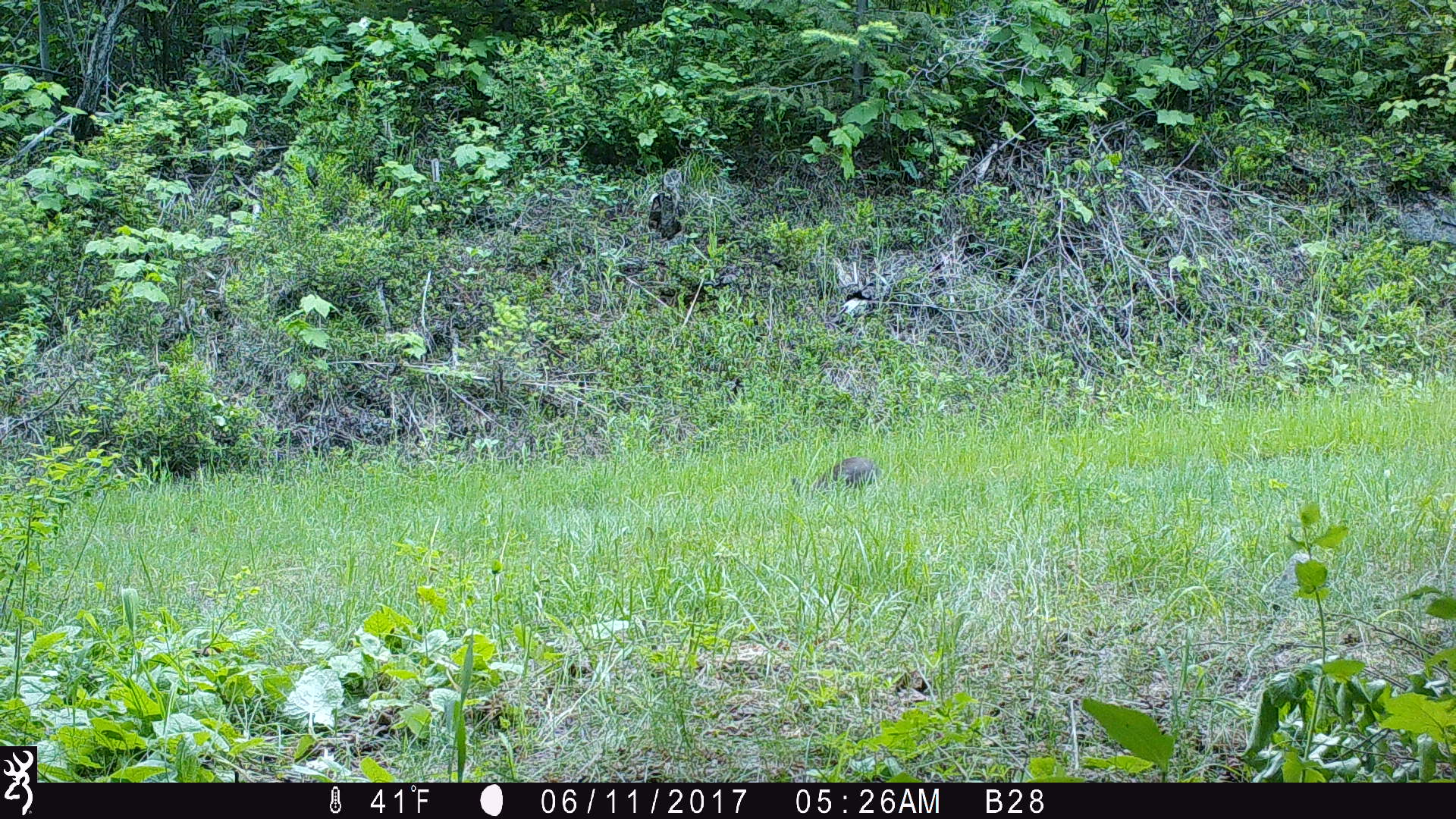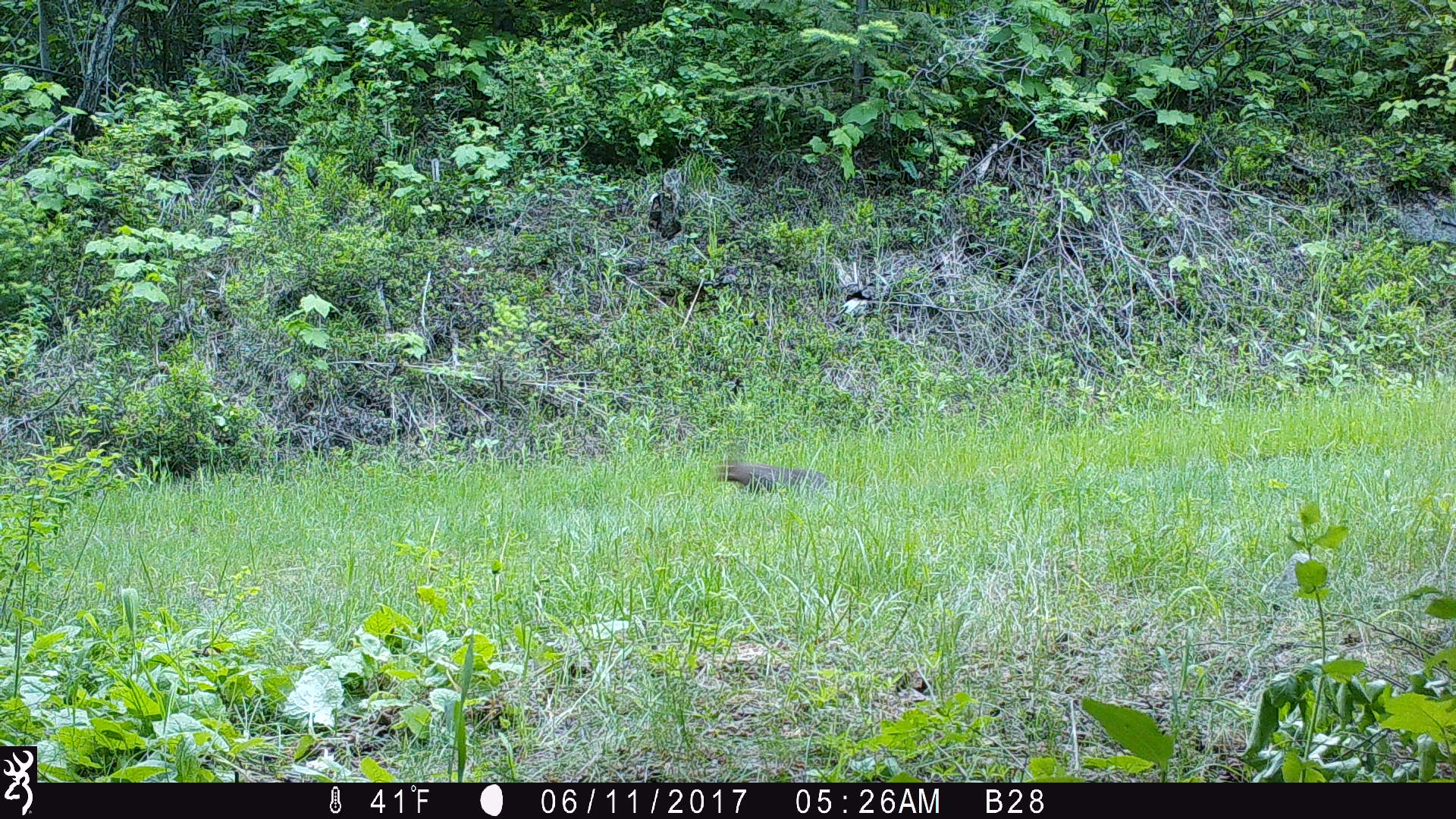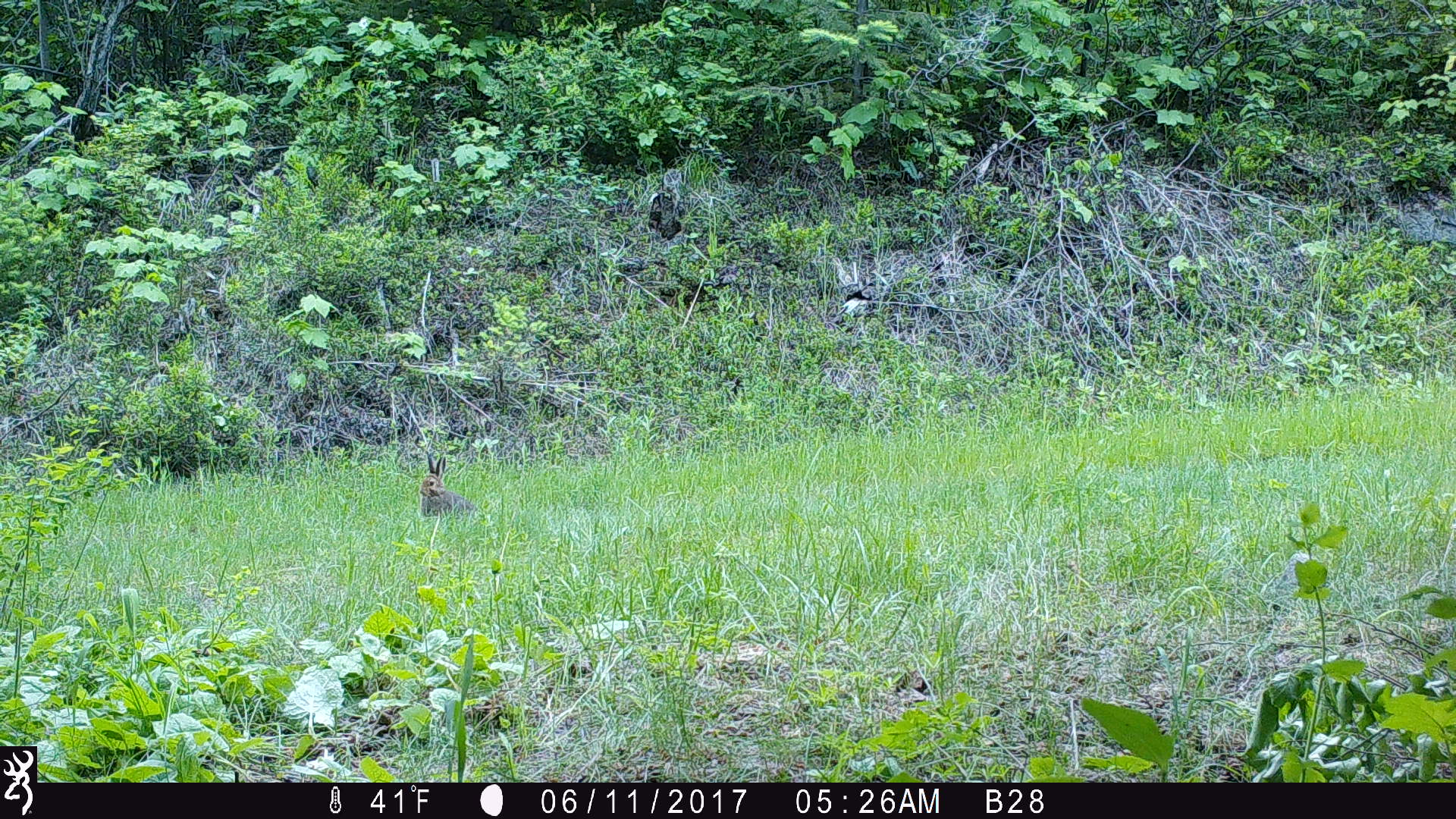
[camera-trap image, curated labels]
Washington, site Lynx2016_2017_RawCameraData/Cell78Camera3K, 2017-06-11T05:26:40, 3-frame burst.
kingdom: Animalia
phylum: Chordata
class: Mammalia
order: Lagomorpha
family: Leporidae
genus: Lepus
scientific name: Lepus americanus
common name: snowshoe hare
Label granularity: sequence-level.